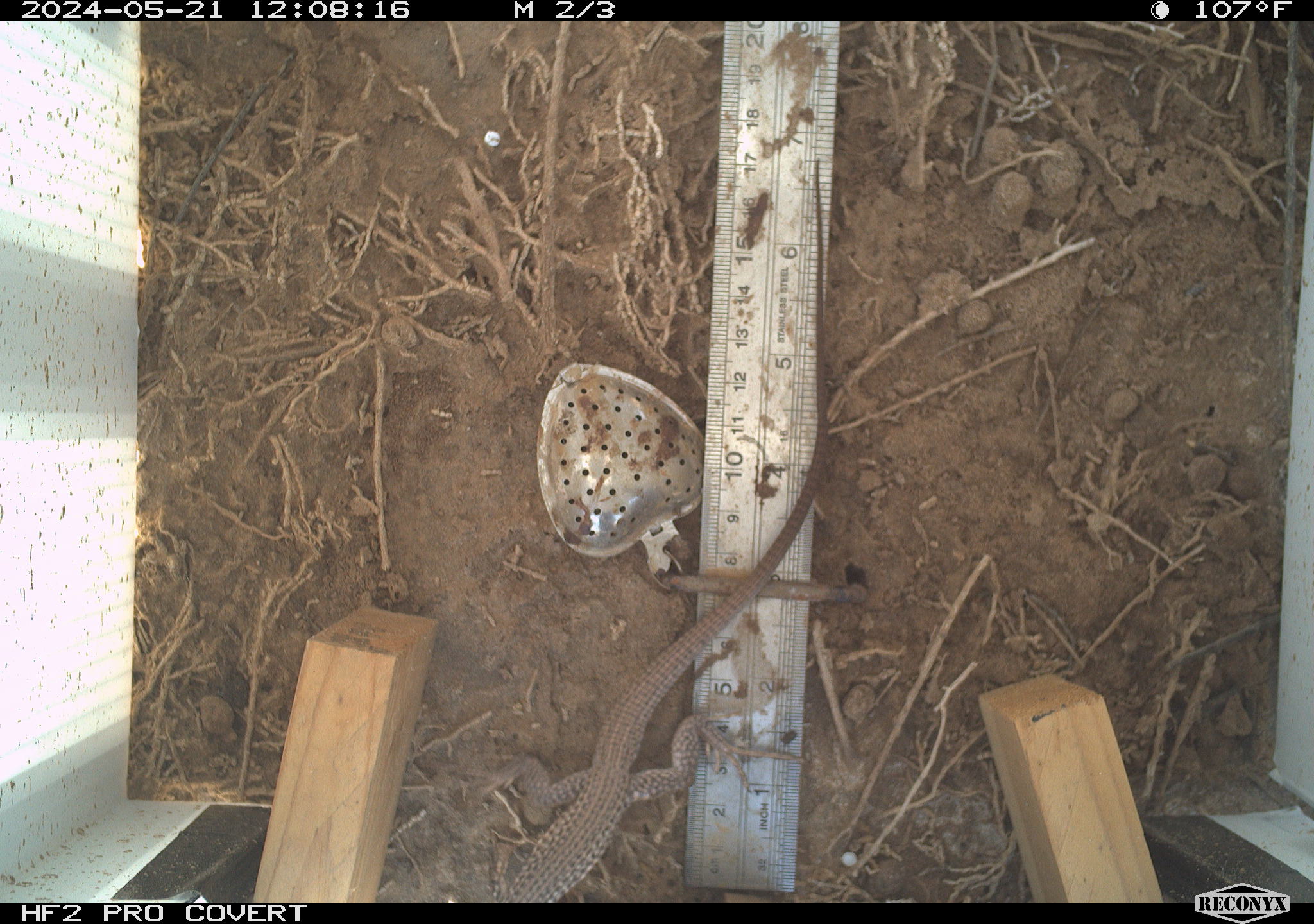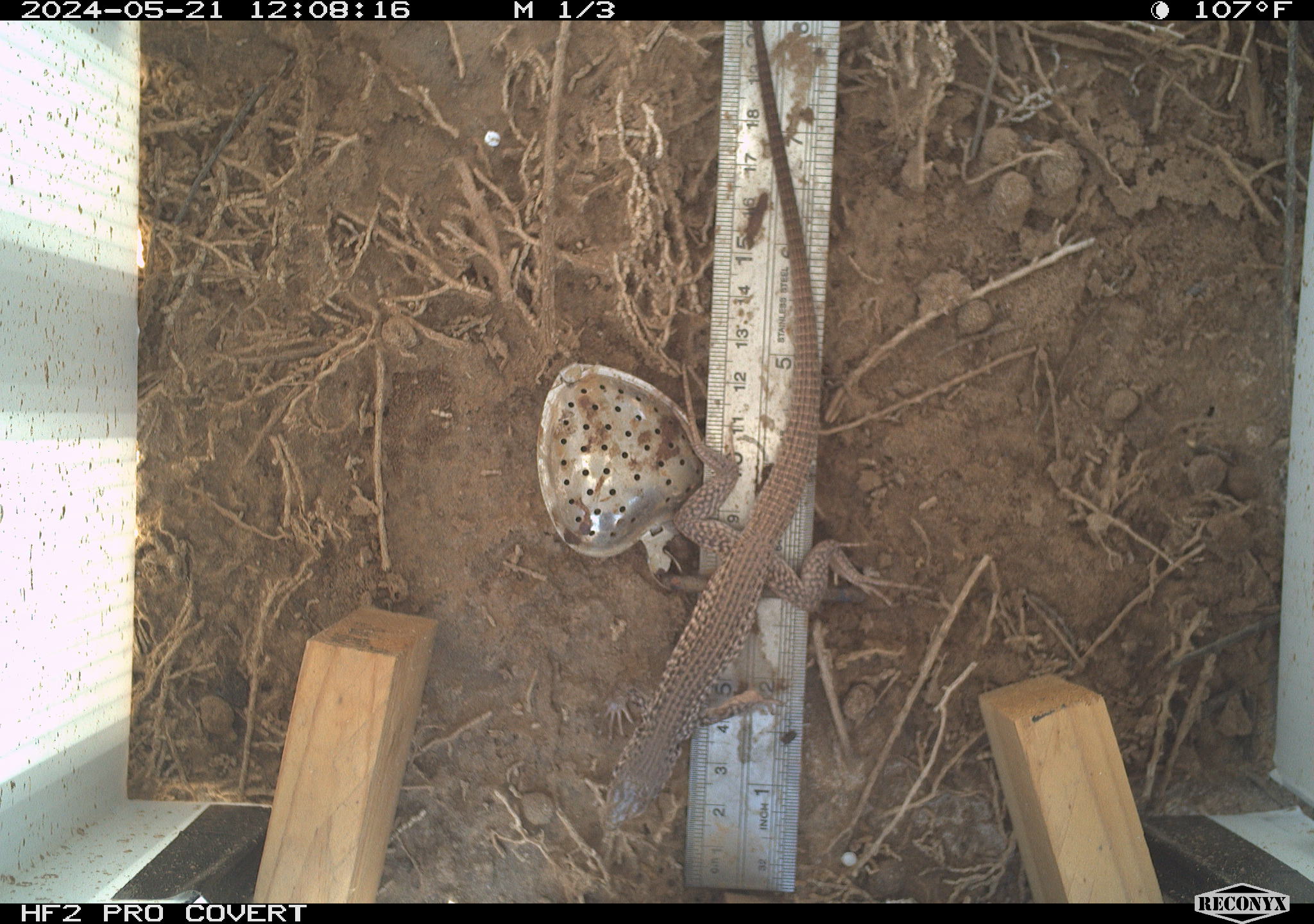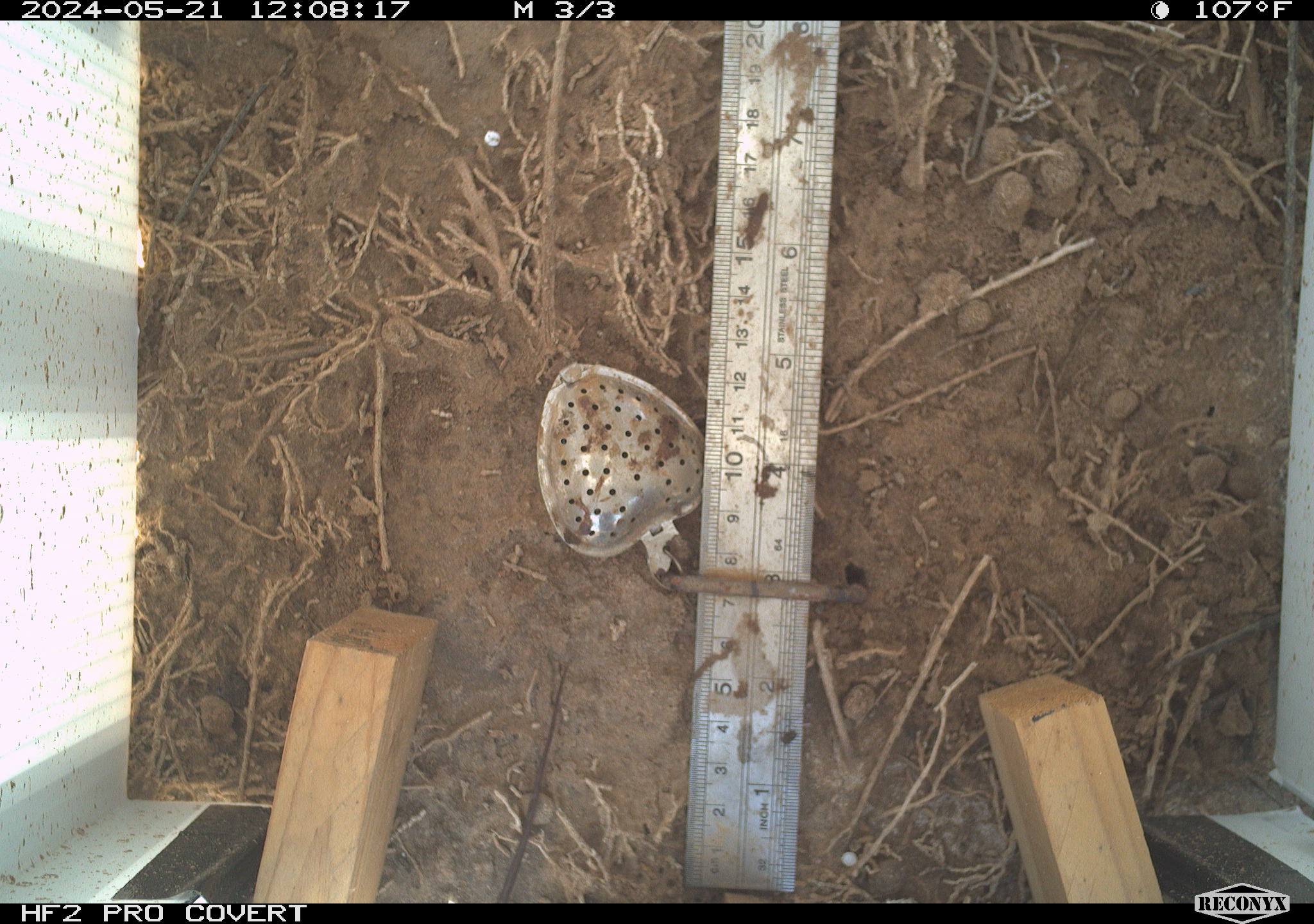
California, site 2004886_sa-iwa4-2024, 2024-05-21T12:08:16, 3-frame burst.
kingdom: Animalia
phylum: Chordata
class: Reptilia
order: Squamata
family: Teiidae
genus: Aspidoscelis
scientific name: Aspidoscelis tigris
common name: western whiptail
Western whiptail (Aspidoscelis tigris).